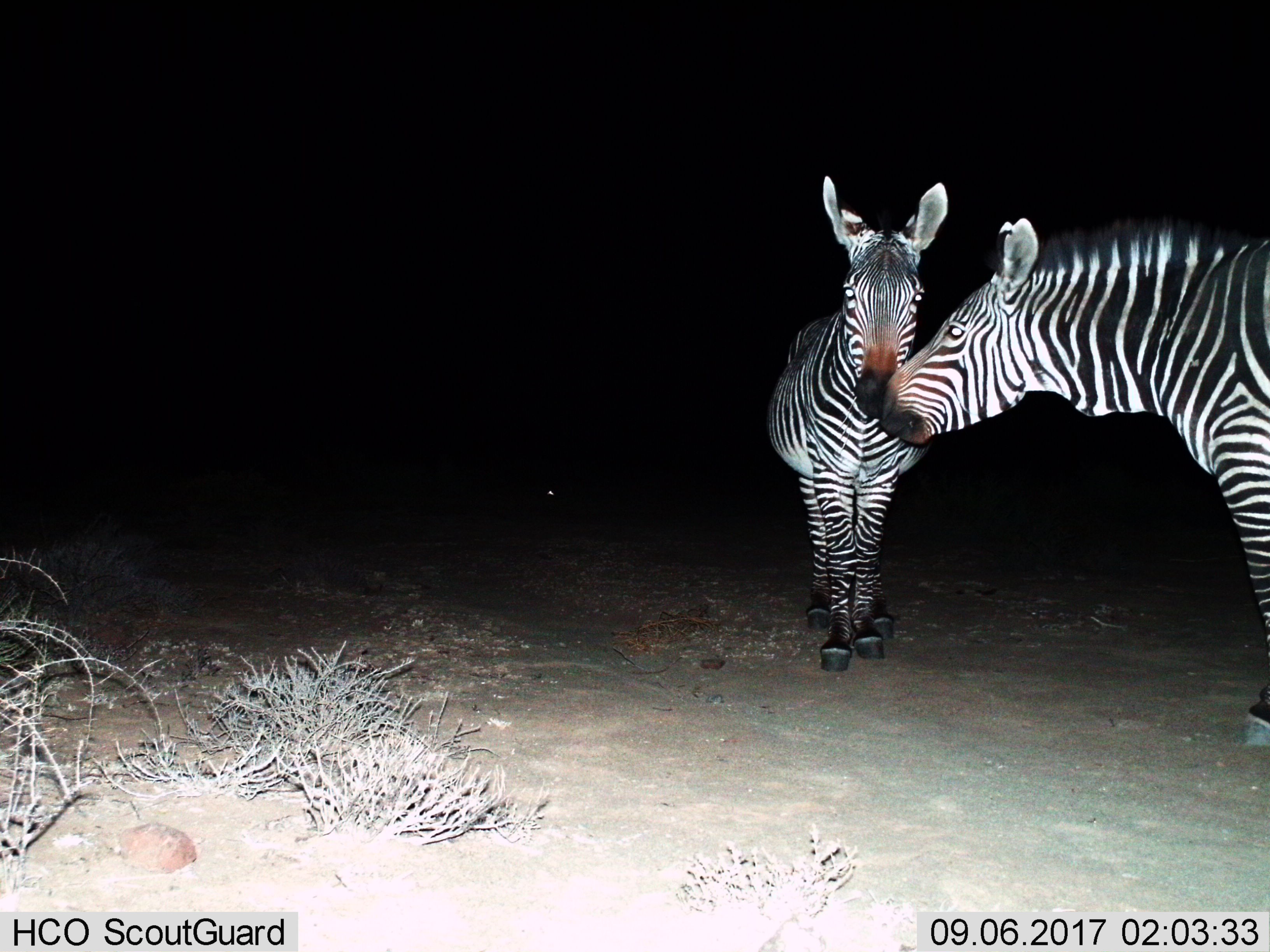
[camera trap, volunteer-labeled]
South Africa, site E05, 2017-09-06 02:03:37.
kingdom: Animalia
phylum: Chordata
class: Mammalia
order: Perissodactyla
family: Equidae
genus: Equus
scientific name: Equus zebra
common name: mountain zebra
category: zebramountain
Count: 2.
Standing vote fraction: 67%.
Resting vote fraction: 0%.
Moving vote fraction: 0%.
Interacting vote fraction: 89%.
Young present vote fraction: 11%.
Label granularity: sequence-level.